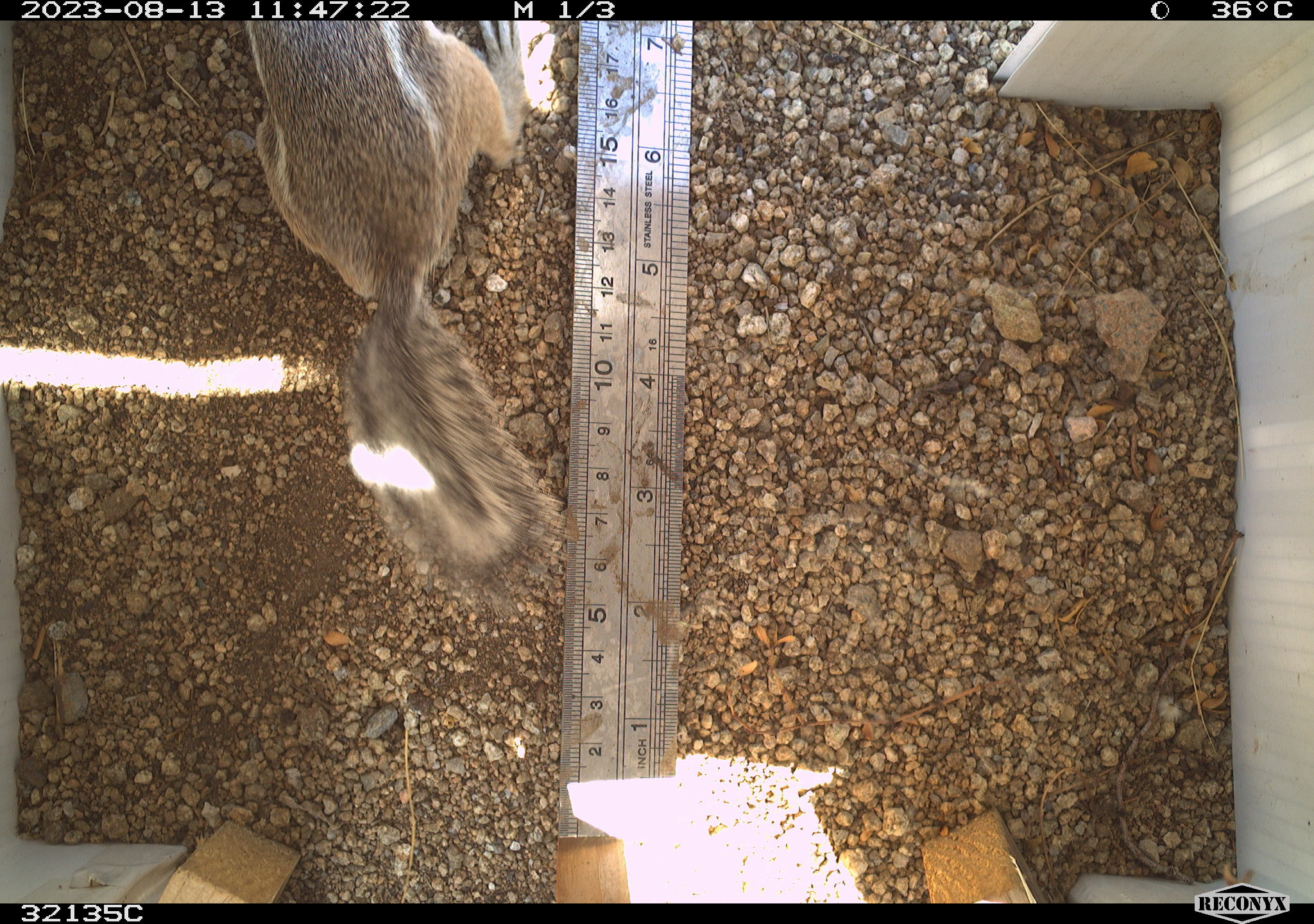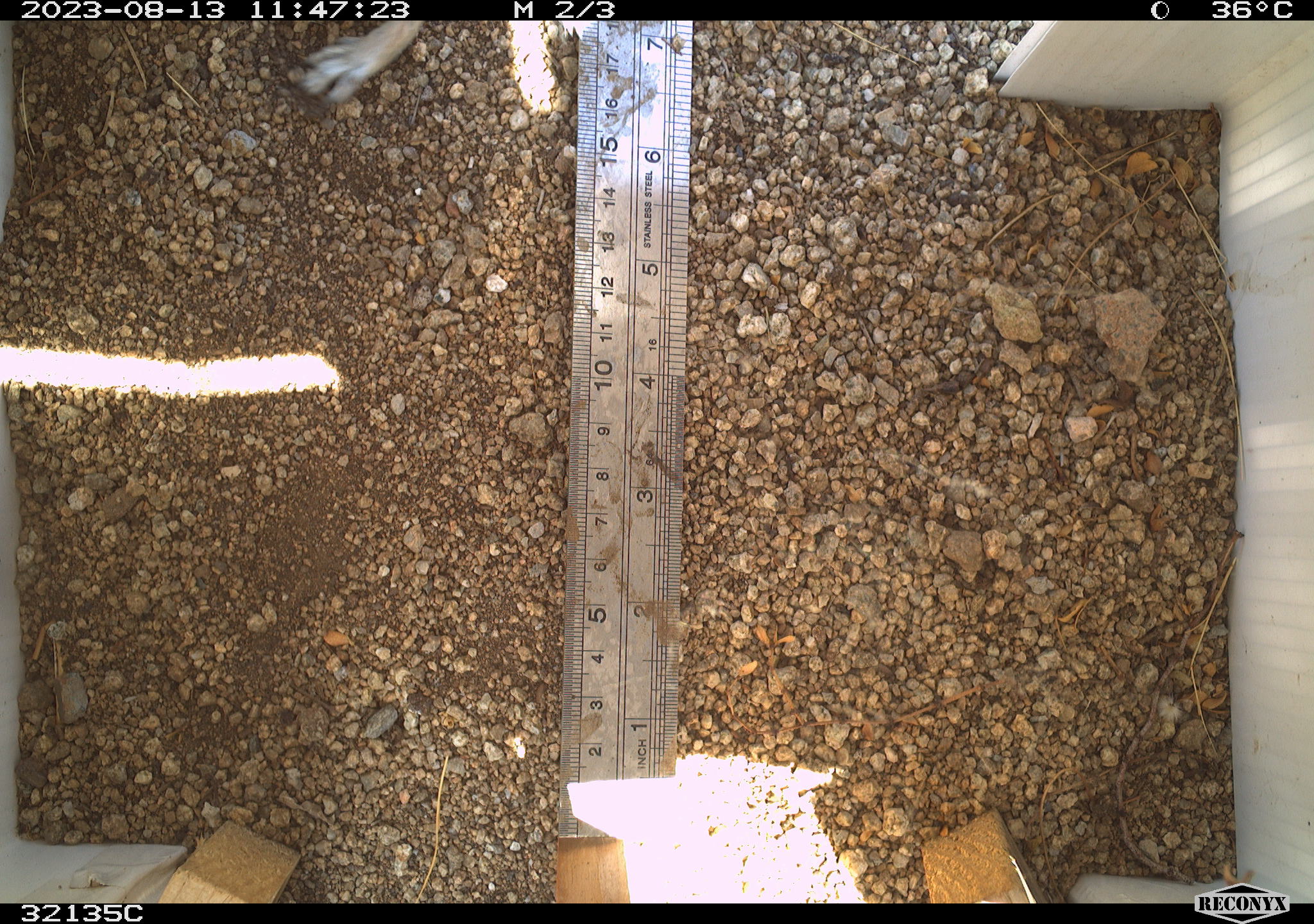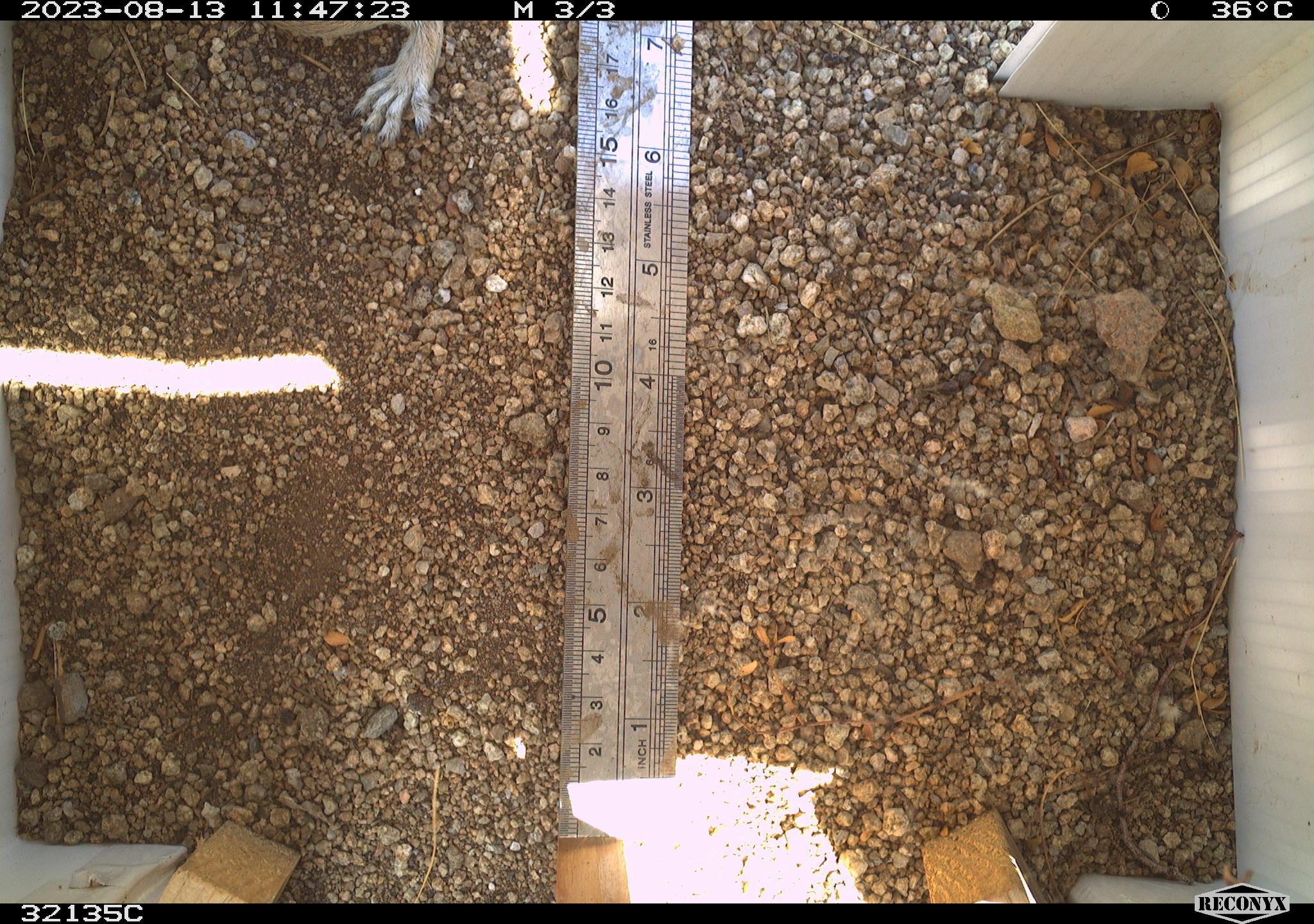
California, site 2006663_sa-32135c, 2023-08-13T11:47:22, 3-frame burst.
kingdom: Animalia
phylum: Chordata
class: Mammalia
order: Rodentia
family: Sciuridae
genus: Ammospermophilus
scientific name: Ammospermophilus leucurus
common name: white-tailed antelope squirrel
White-tailed antelope squirrel (Ammospermophilus leucurus).